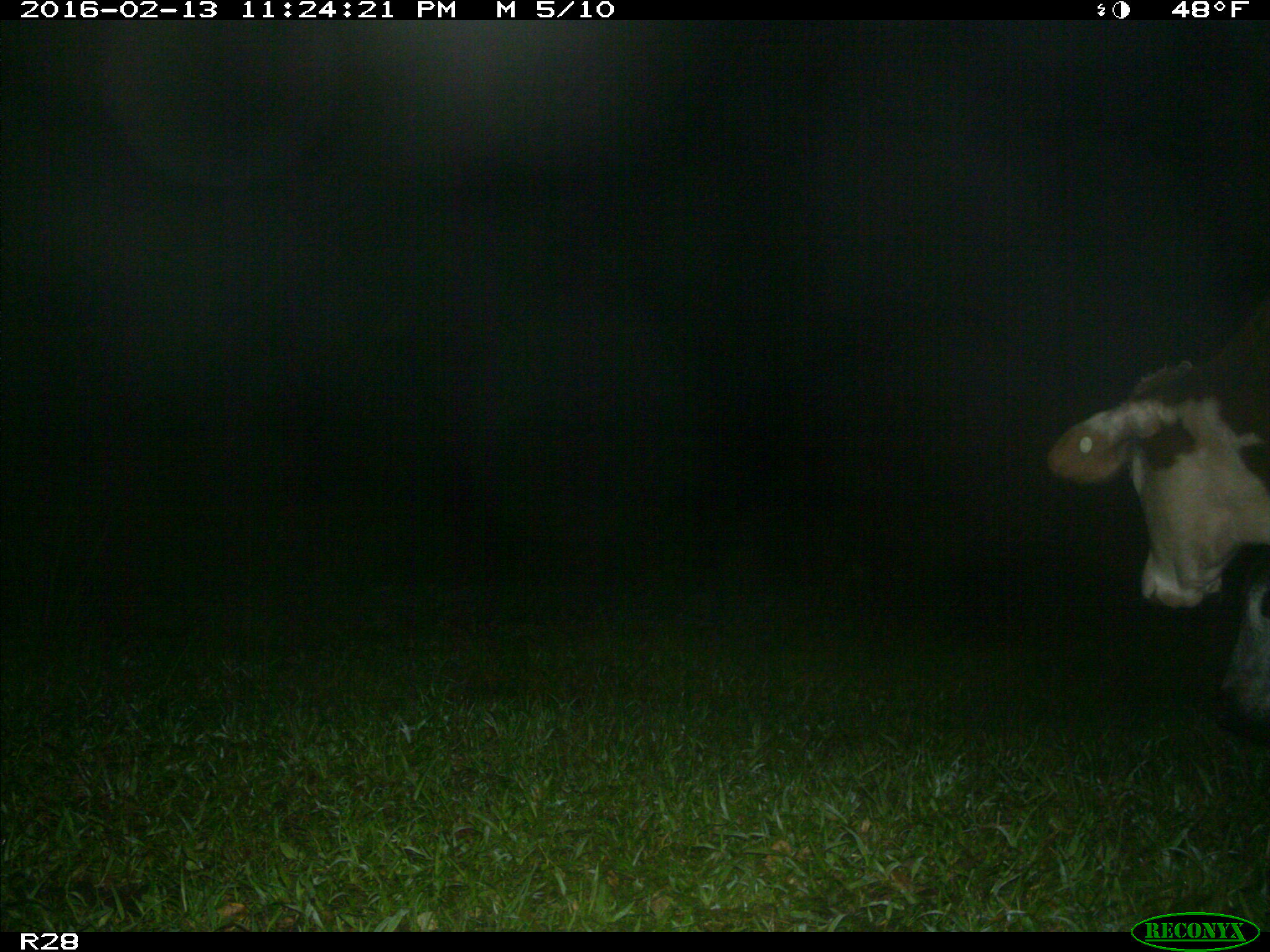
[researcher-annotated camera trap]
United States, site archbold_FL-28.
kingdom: Animalia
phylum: Chordata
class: Mammalia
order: Artiodactyla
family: Bovidae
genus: Bos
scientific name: Bos taurus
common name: domestic cow